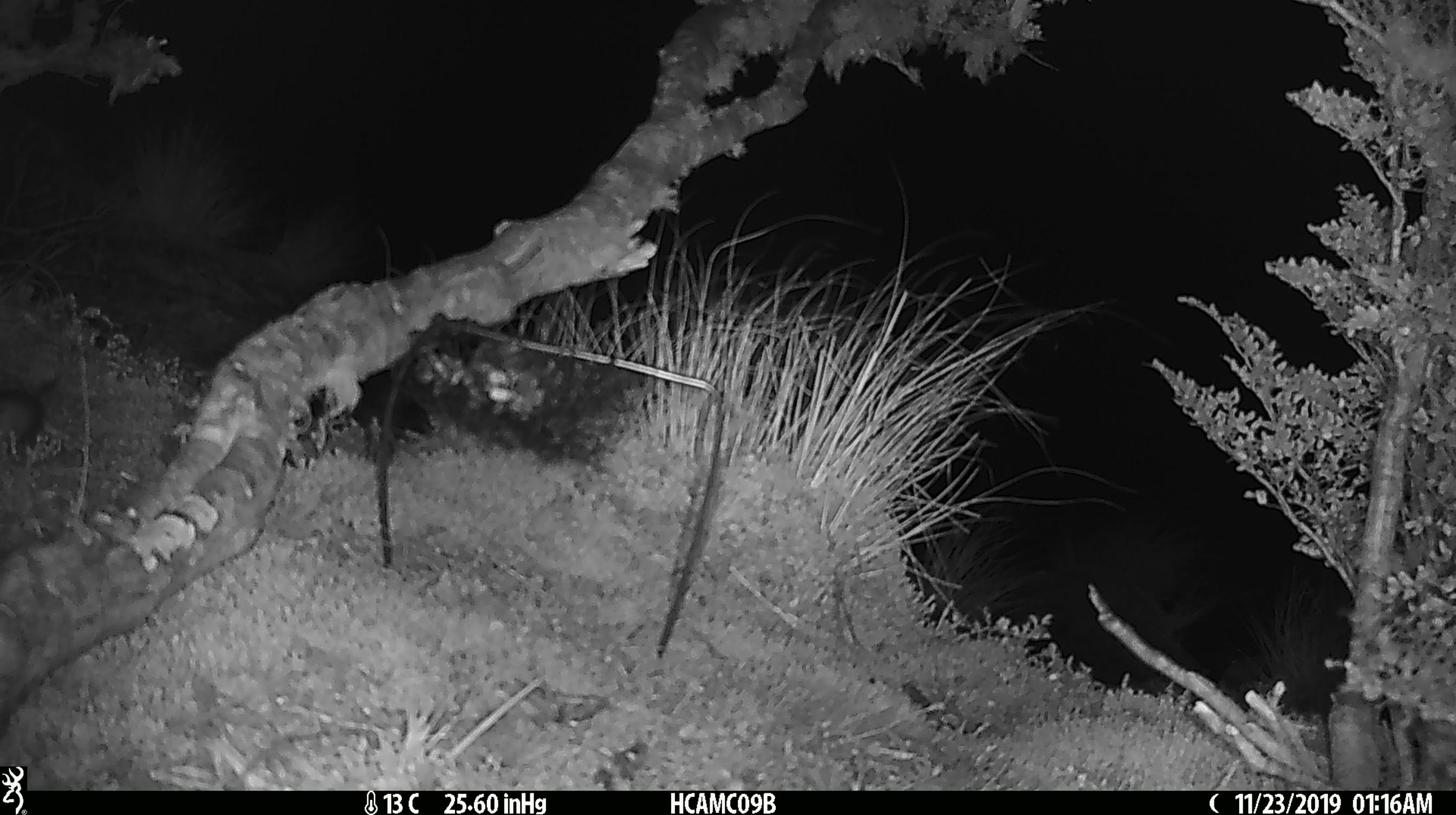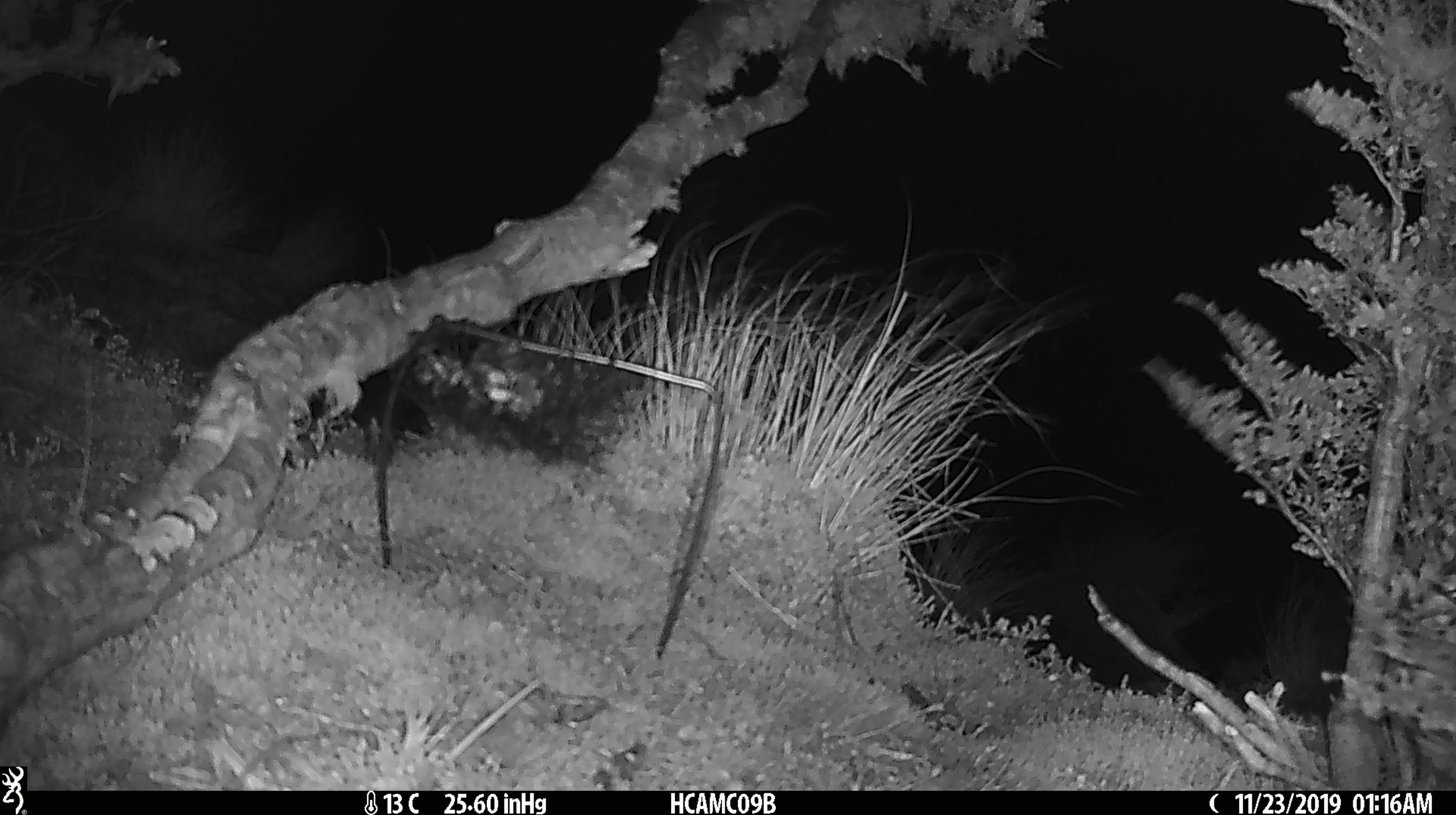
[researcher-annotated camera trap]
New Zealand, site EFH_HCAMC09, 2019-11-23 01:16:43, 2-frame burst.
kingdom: Animalia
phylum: Chordata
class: Mammalia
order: Rodentia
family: Muridae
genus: Mus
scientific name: Mus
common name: mouse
Mouse (Mus).